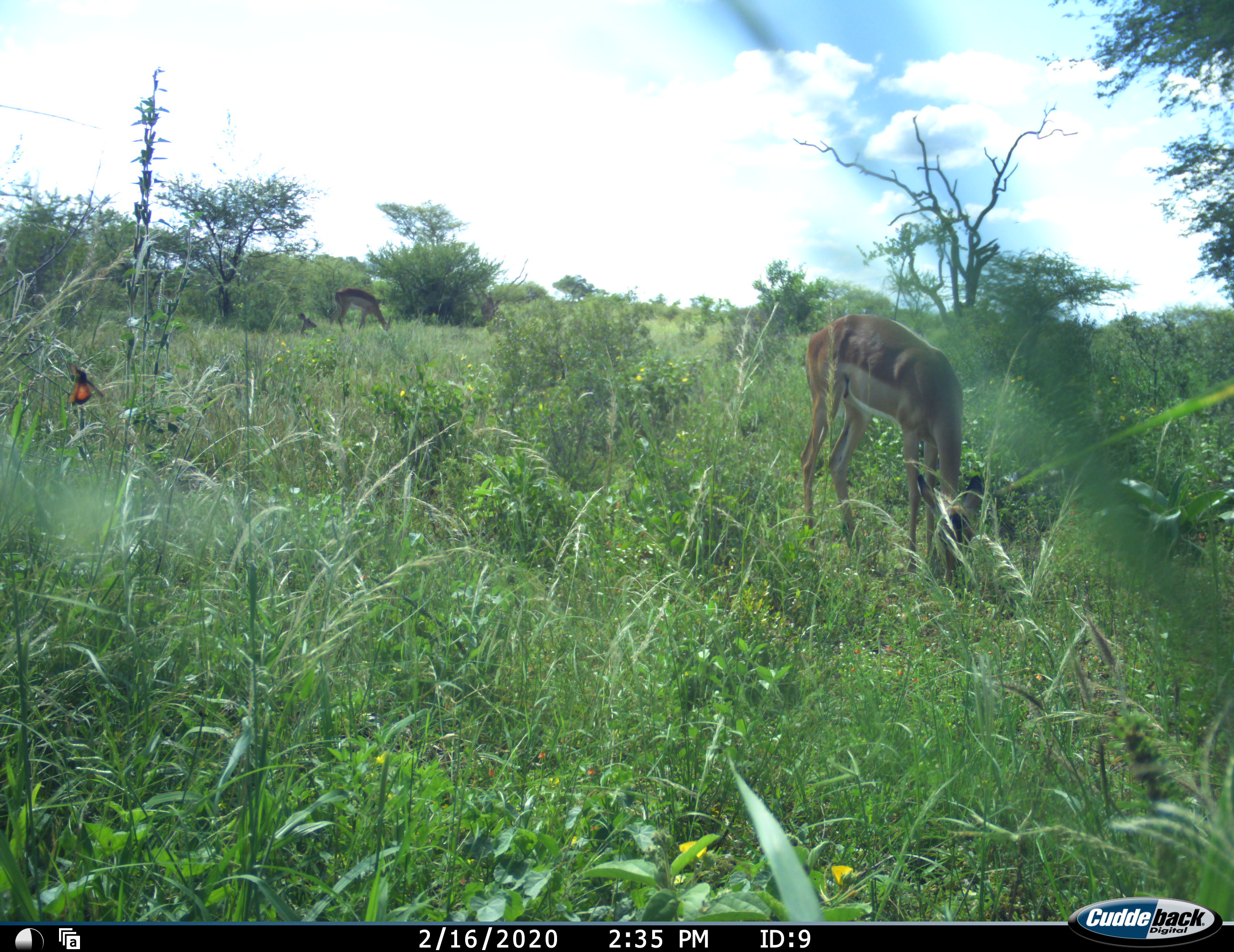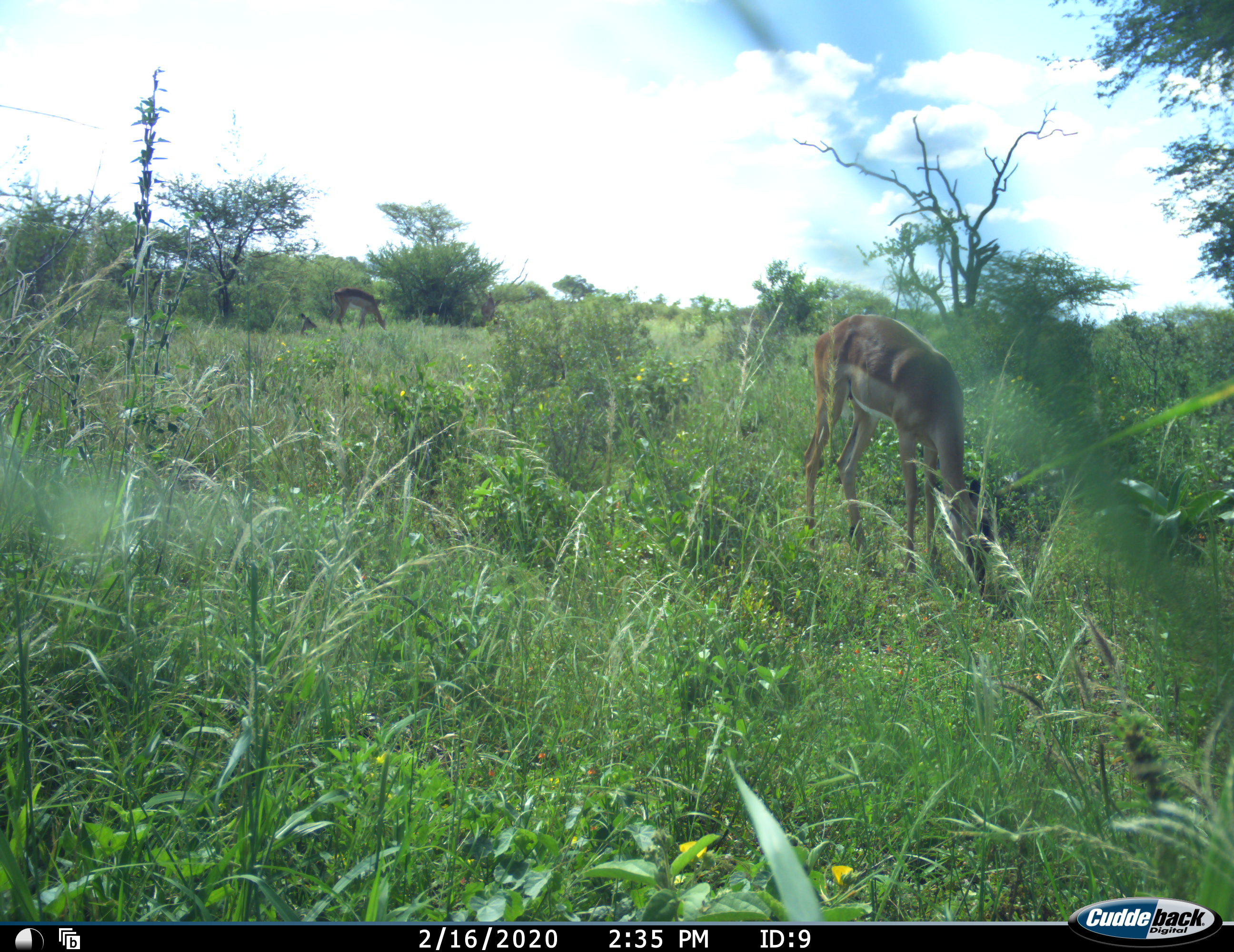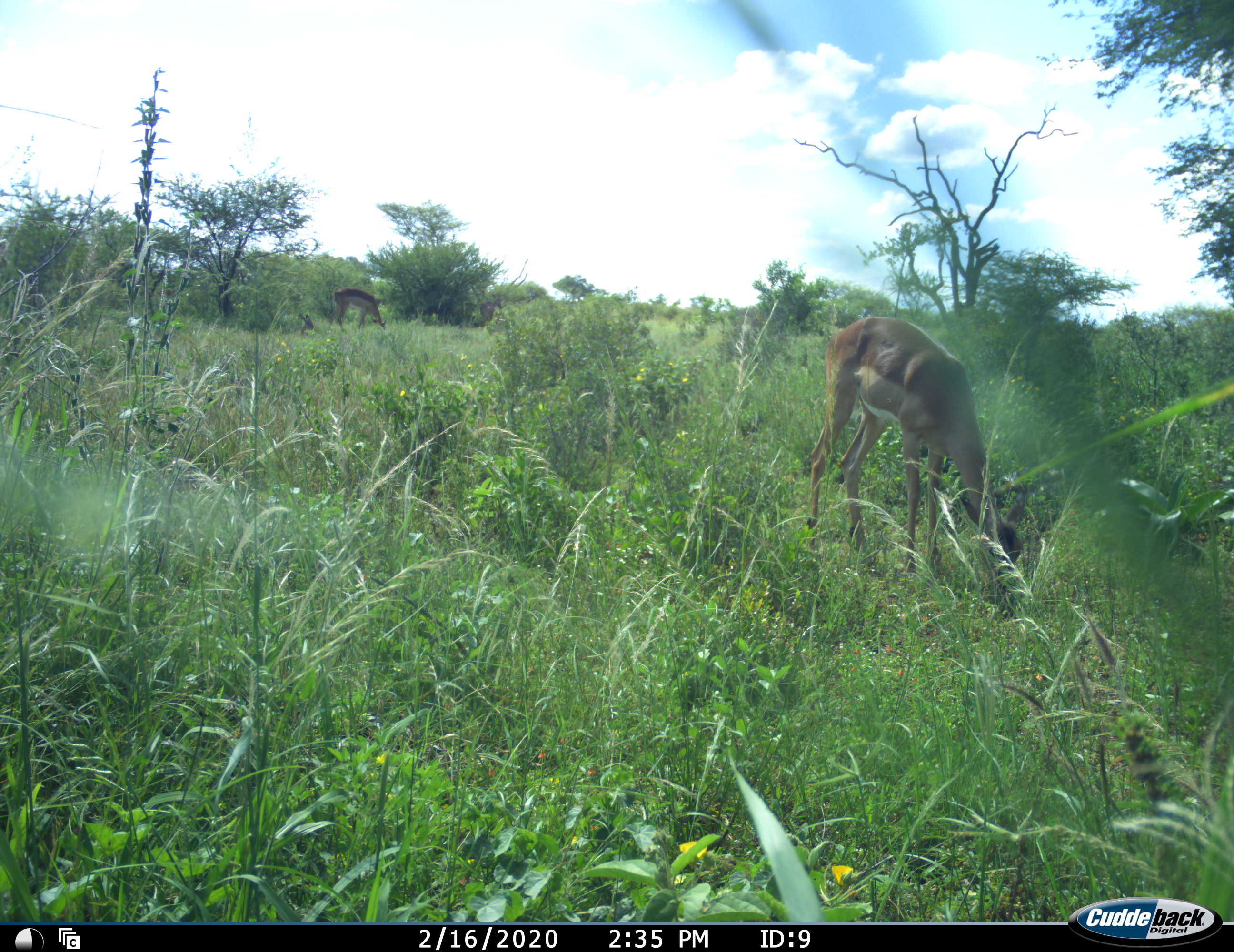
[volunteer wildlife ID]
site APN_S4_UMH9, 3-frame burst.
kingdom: Animalia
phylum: Chordata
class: Mammalia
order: Artiodactyla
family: Bovidae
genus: Aepyceros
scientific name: Aepyceros melampus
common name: impala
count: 2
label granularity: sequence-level